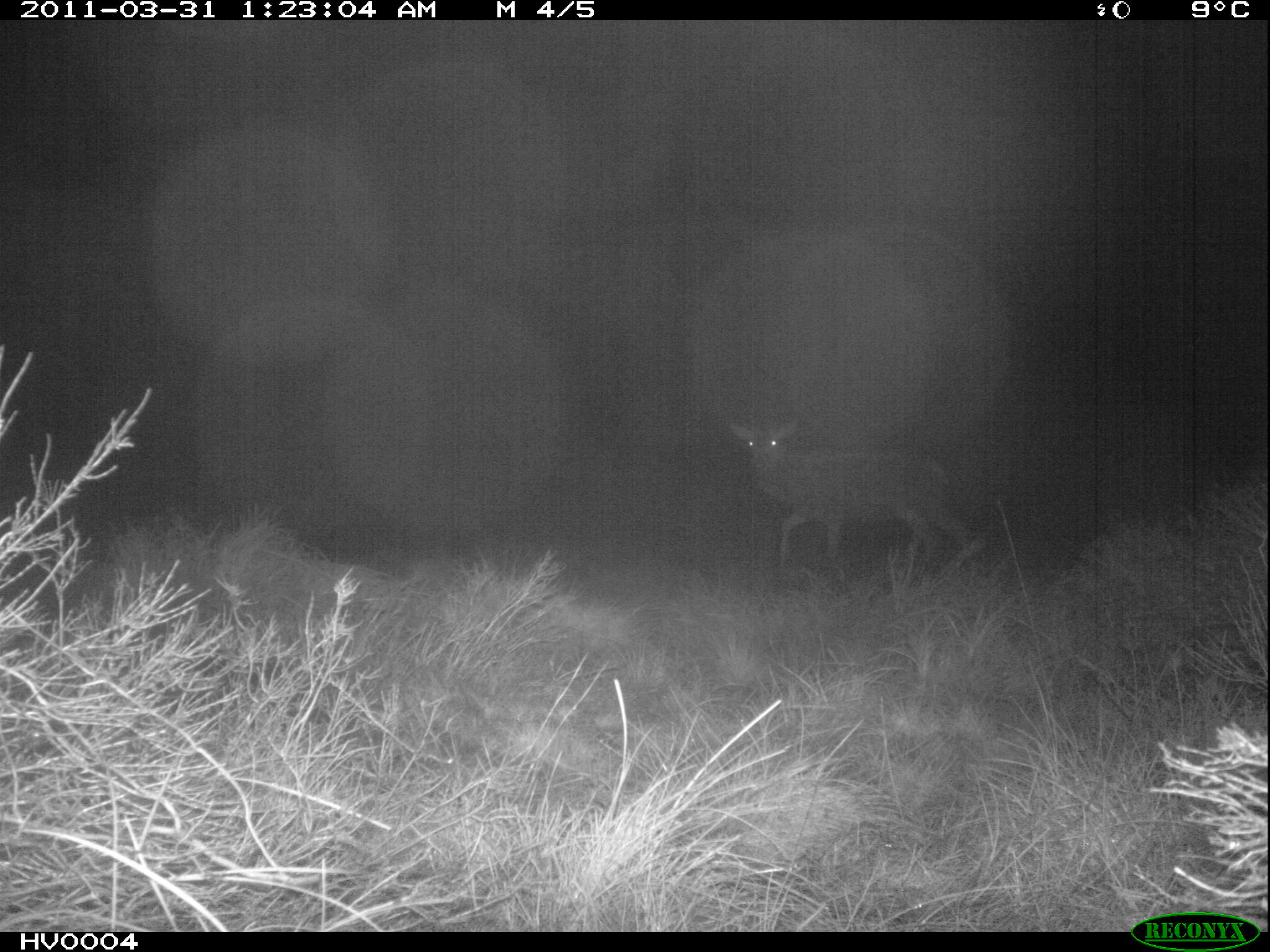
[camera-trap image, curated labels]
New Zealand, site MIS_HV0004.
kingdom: Animalia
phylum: Chordata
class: Mammalia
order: Artiodactyla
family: Cervidae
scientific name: Cervidae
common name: deer